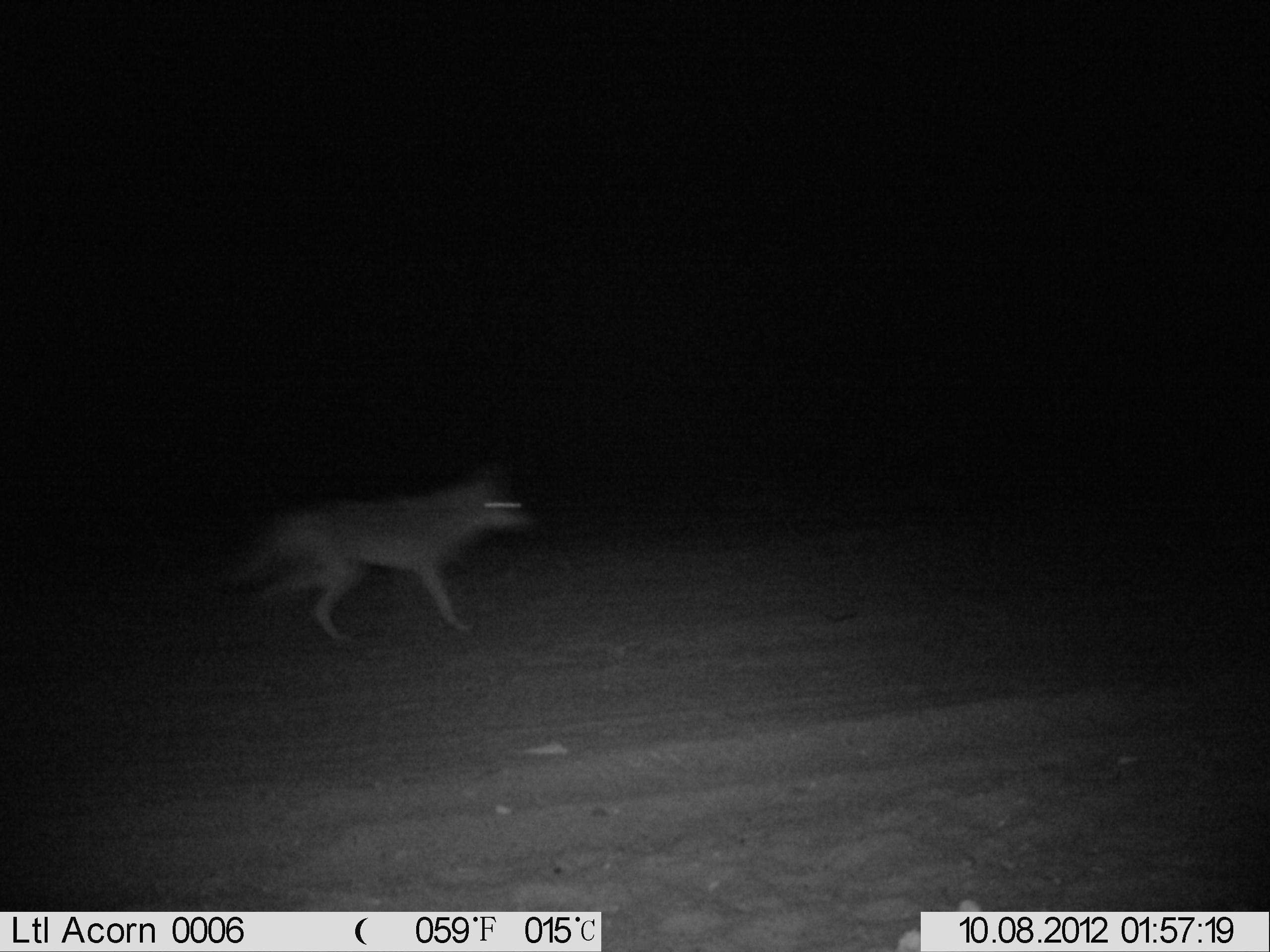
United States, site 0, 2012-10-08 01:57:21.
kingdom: Animalia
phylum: Chordata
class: Mammalia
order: Carnivora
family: Canidae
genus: Canis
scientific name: Canis latrans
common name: coyote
Coyote (Canis latrans).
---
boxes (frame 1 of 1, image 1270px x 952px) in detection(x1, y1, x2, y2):
coyote: detection(211, 449, 564, 660)